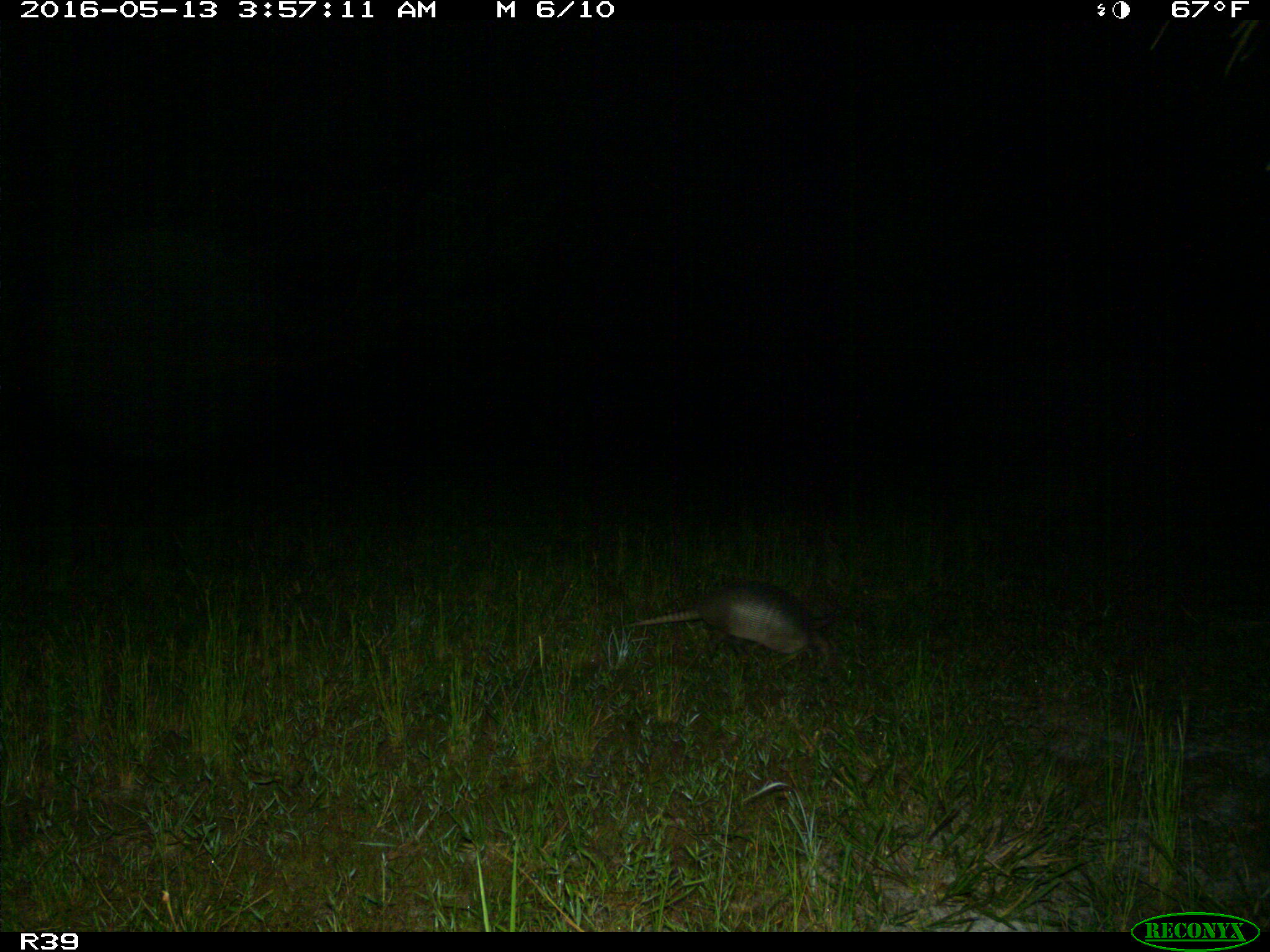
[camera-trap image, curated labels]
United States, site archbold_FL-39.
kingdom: Animalia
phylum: Chordata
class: Mammalia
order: Cingulata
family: Dasypodidae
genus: Dasypus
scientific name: Dasypus novemcinctus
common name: nine-banded armadillo